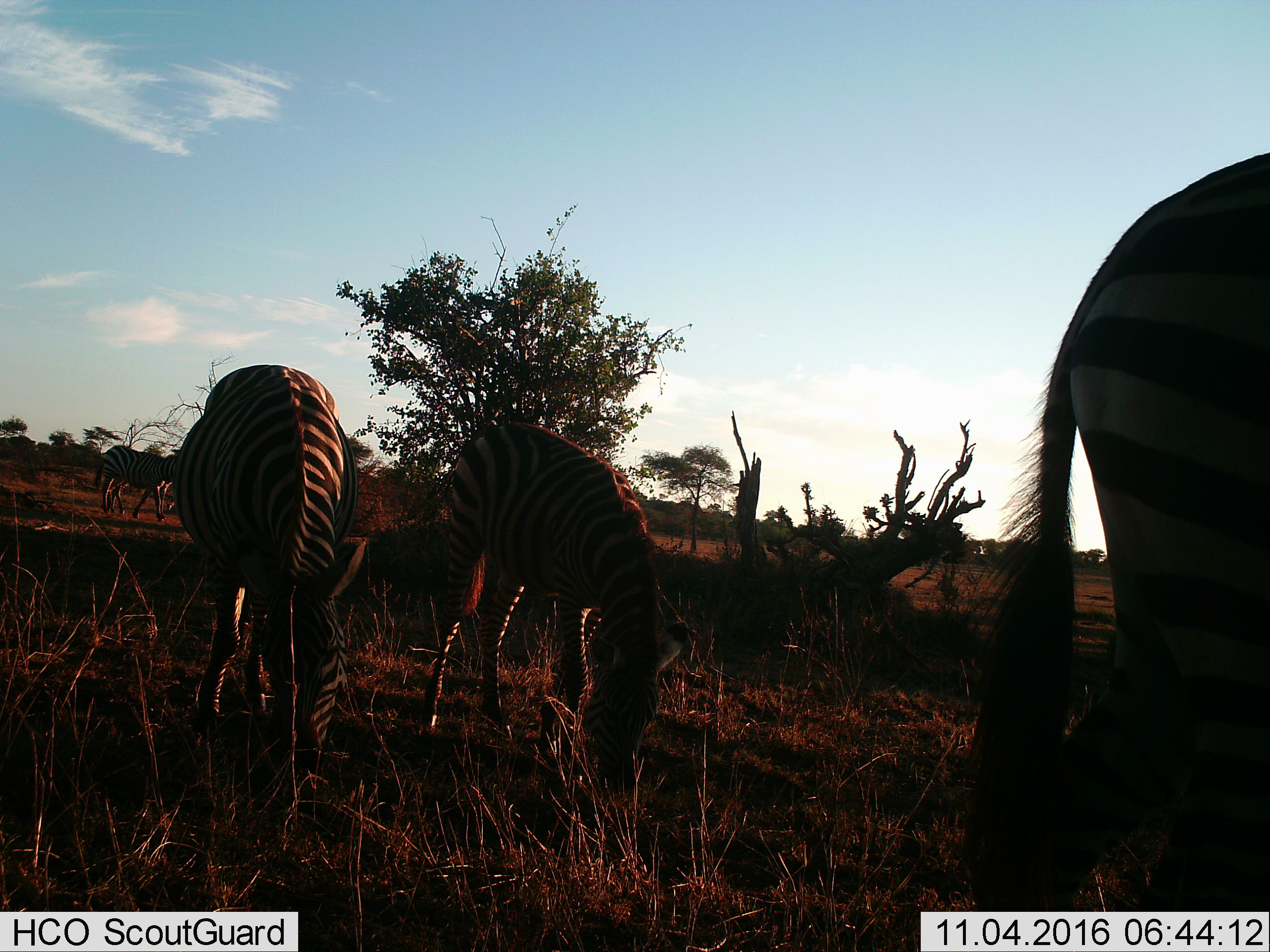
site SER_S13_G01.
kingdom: Animalia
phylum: Chordata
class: Mammalia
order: Perissodactyla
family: Equidae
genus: Equus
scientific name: Equus quagga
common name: plains zebra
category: zebraplains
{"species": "zebraplains (plains zebra) (Equus quagga)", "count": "4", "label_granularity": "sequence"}